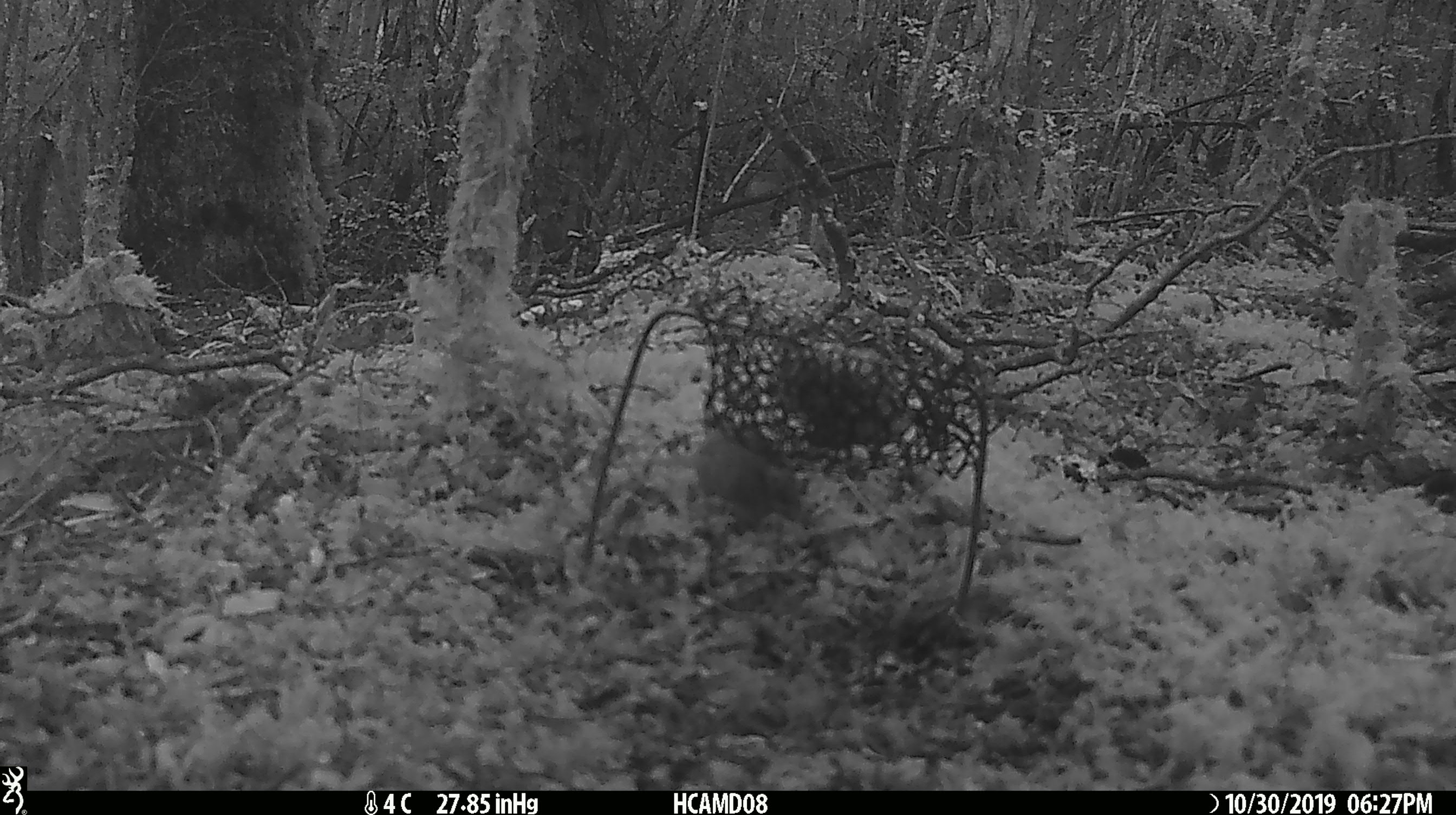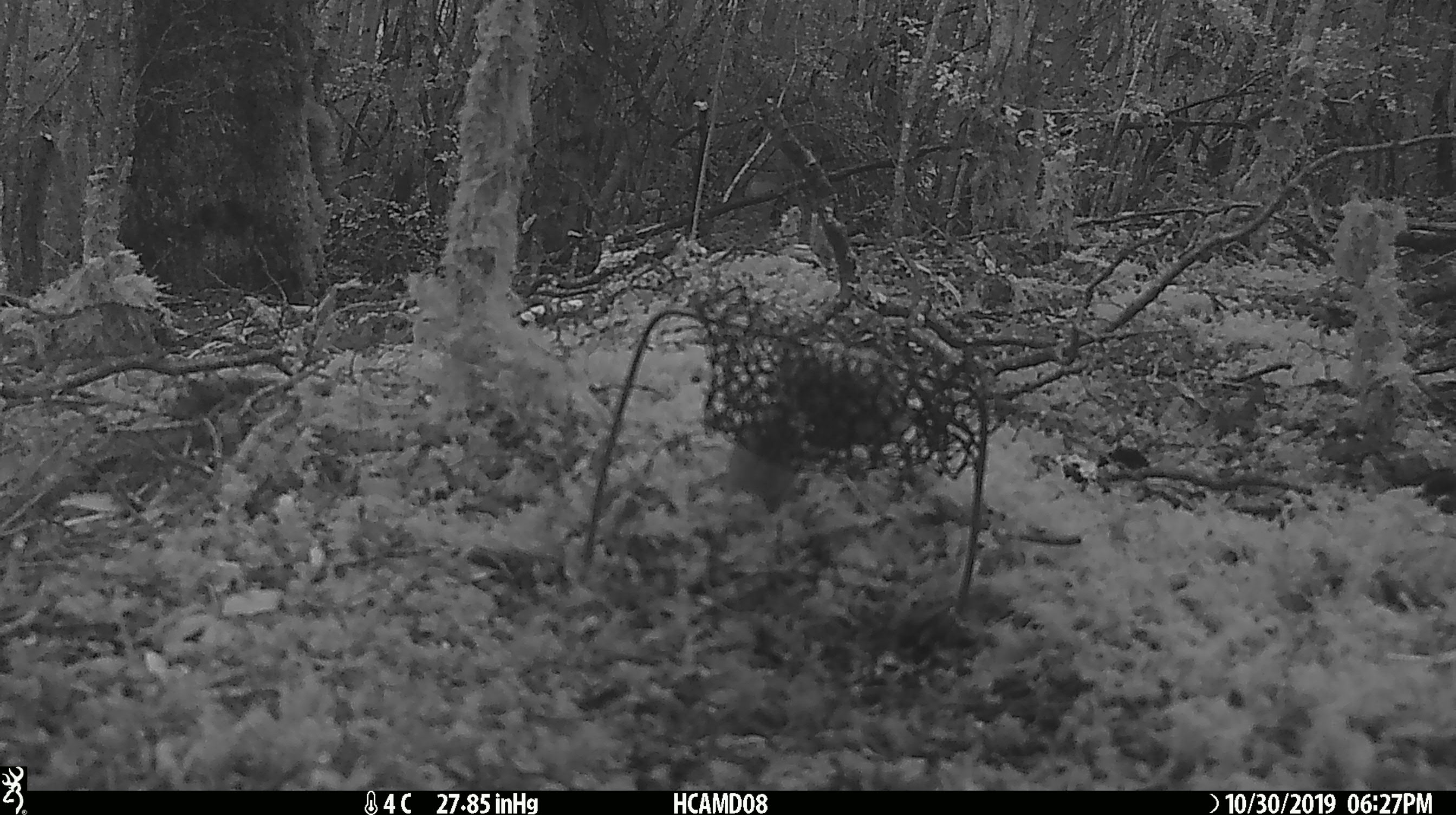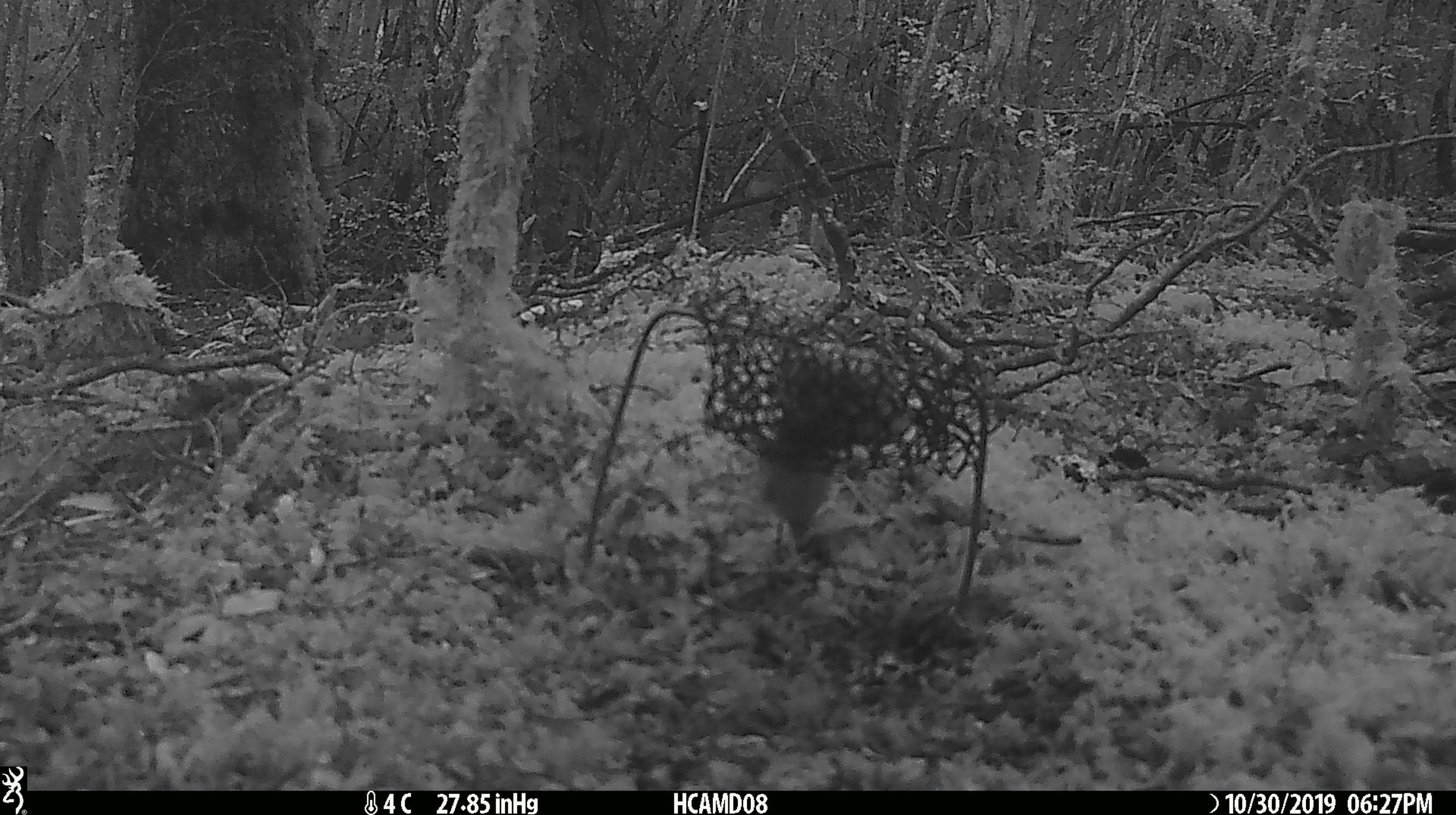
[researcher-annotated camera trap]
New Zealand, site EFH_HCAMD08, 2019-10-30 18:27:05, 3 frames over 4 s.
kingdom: Animalia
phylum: Chordata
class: Mammalia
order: Rodentia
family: Muridae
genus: Mus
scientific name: Mus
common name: mouse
Mouse (Mus).